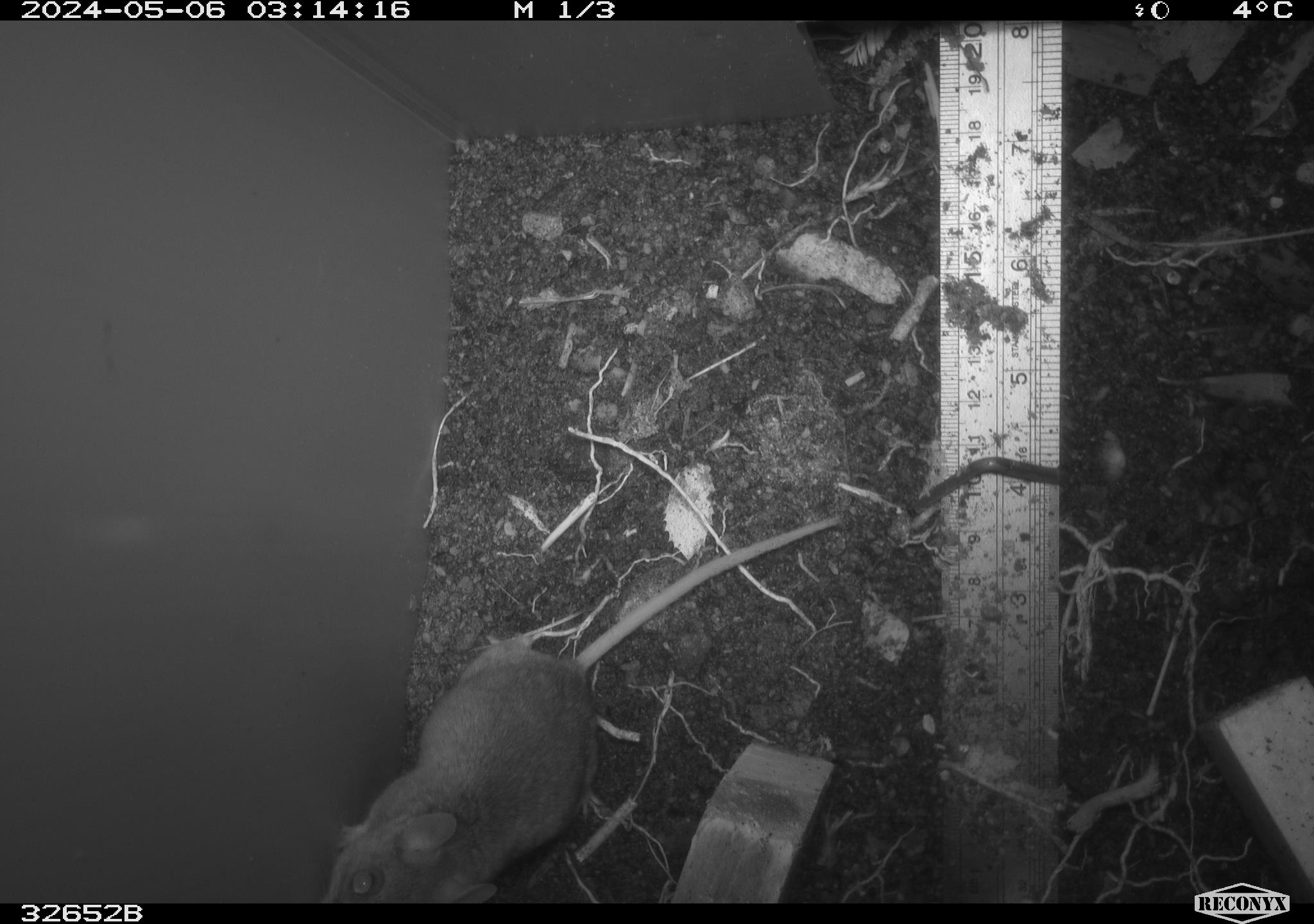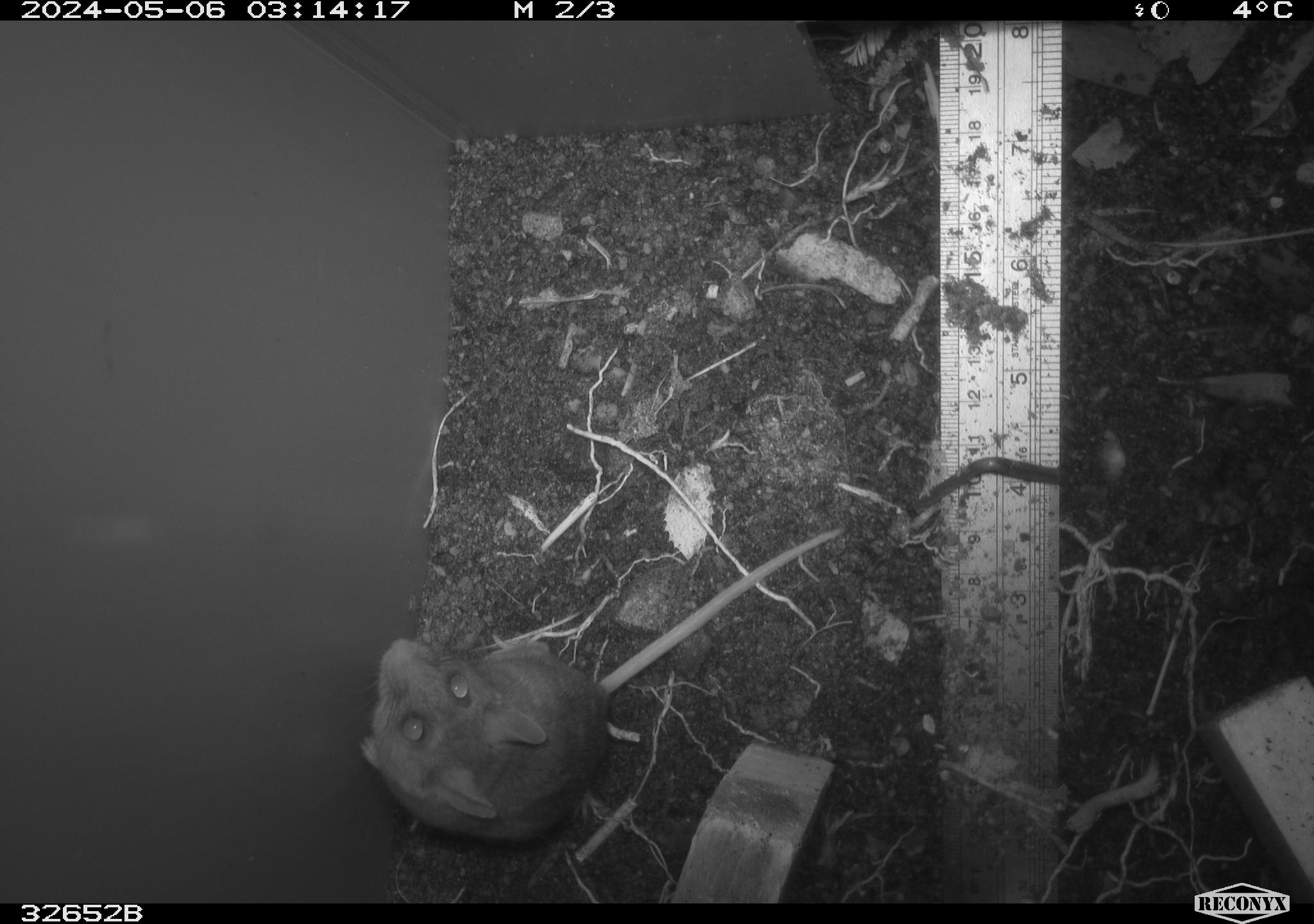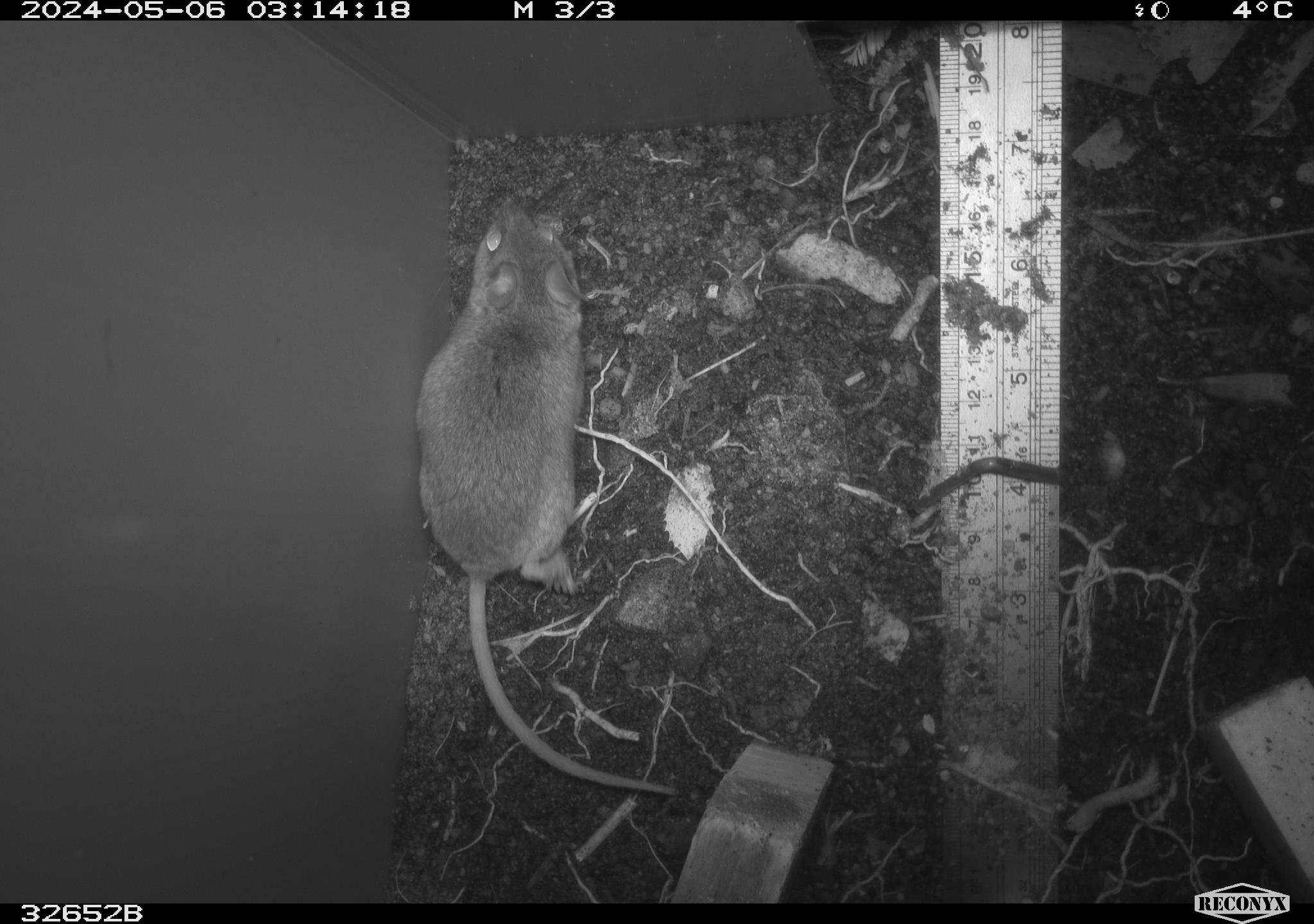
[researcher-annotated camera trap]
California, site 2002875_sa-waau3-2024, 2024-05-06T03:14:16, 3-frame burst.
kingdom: Animalia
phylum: Chordata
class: Mammalia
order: Rodentia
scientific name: Rodentia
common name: mouse species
Mouse species (Rodentia).